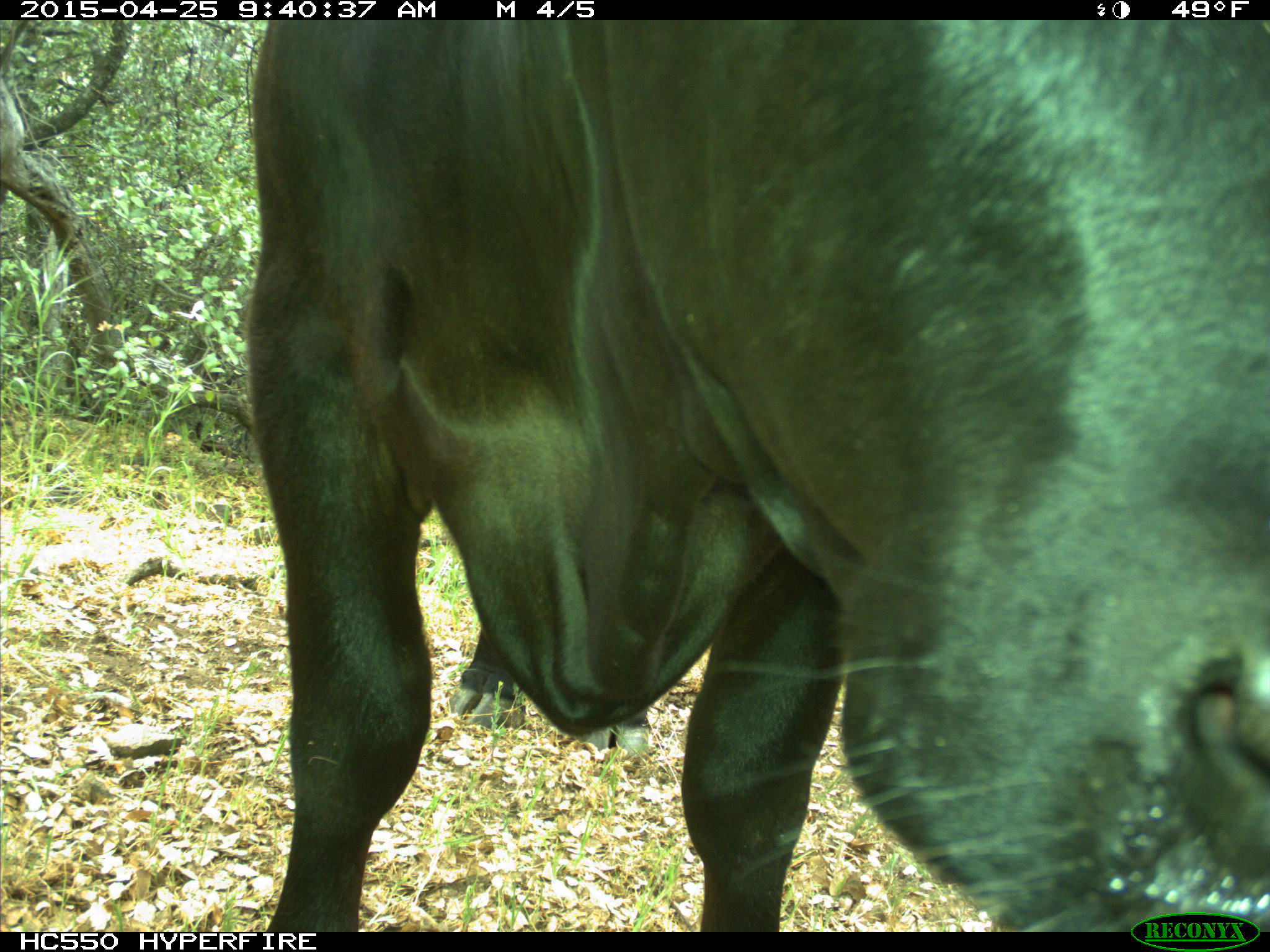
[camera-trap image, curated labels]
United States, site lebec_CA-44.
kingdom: Animalia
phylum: Chordata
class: Mammalia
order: Artiodactyla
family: Suidae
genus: Sus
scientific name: Sus scrofa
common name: wild boar